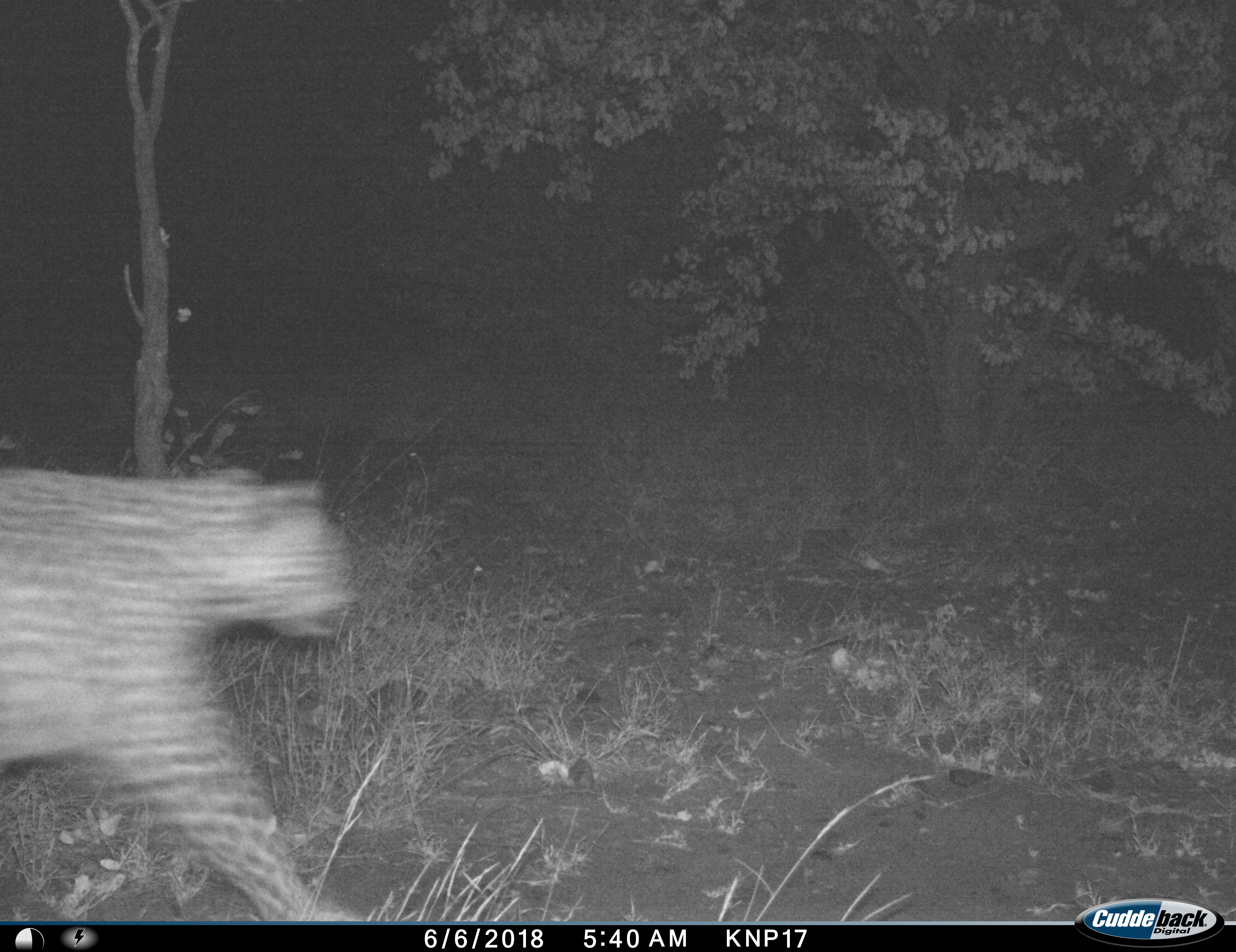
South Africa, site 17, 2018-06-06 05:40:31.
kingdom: Animalia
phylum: Chordata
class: Mammalia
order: Carnivora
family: Felidae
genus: Panthera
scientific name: Panthera pardus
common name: leopard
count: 1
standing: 0%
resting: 0%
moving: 100%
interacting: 0%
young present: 0%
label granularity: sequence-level